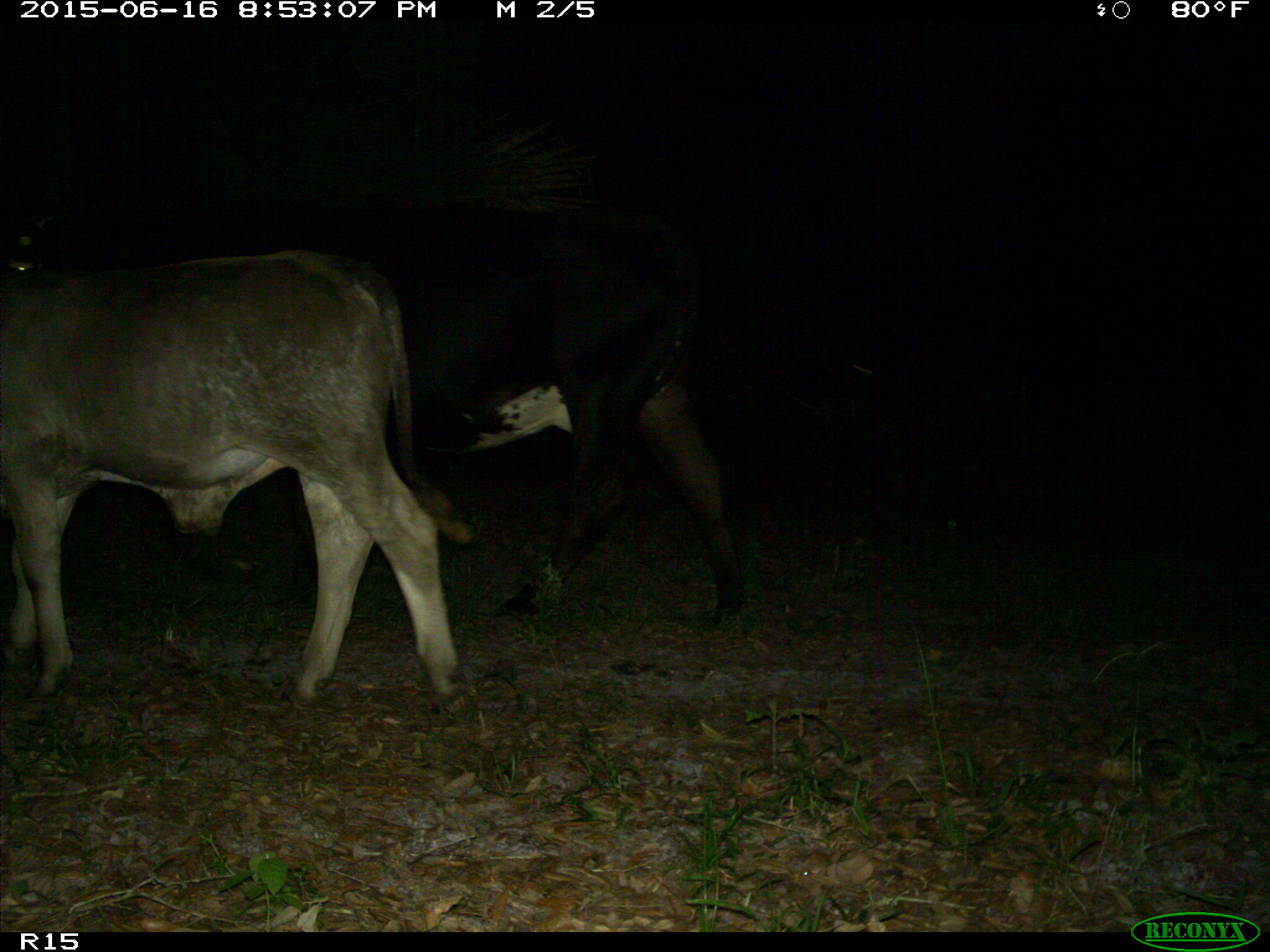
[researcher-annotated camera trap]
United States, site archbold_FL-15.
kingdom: Animalia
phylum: Chordata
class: Mammalia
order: Artiodactyla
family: Bovidae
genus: Bos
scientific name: Bos taurus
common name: domestic cow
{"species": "Bos taurus (domestic cow)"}